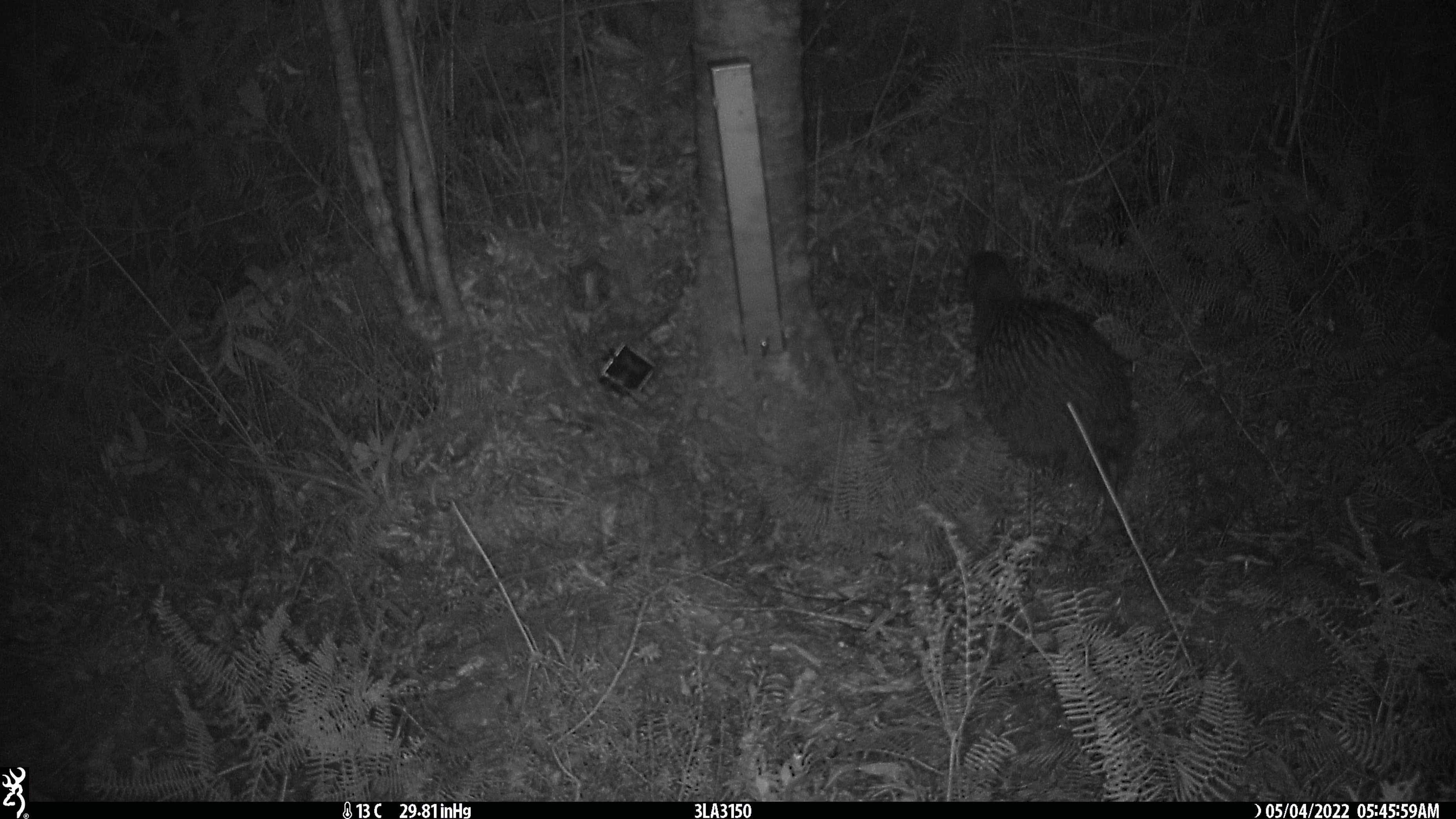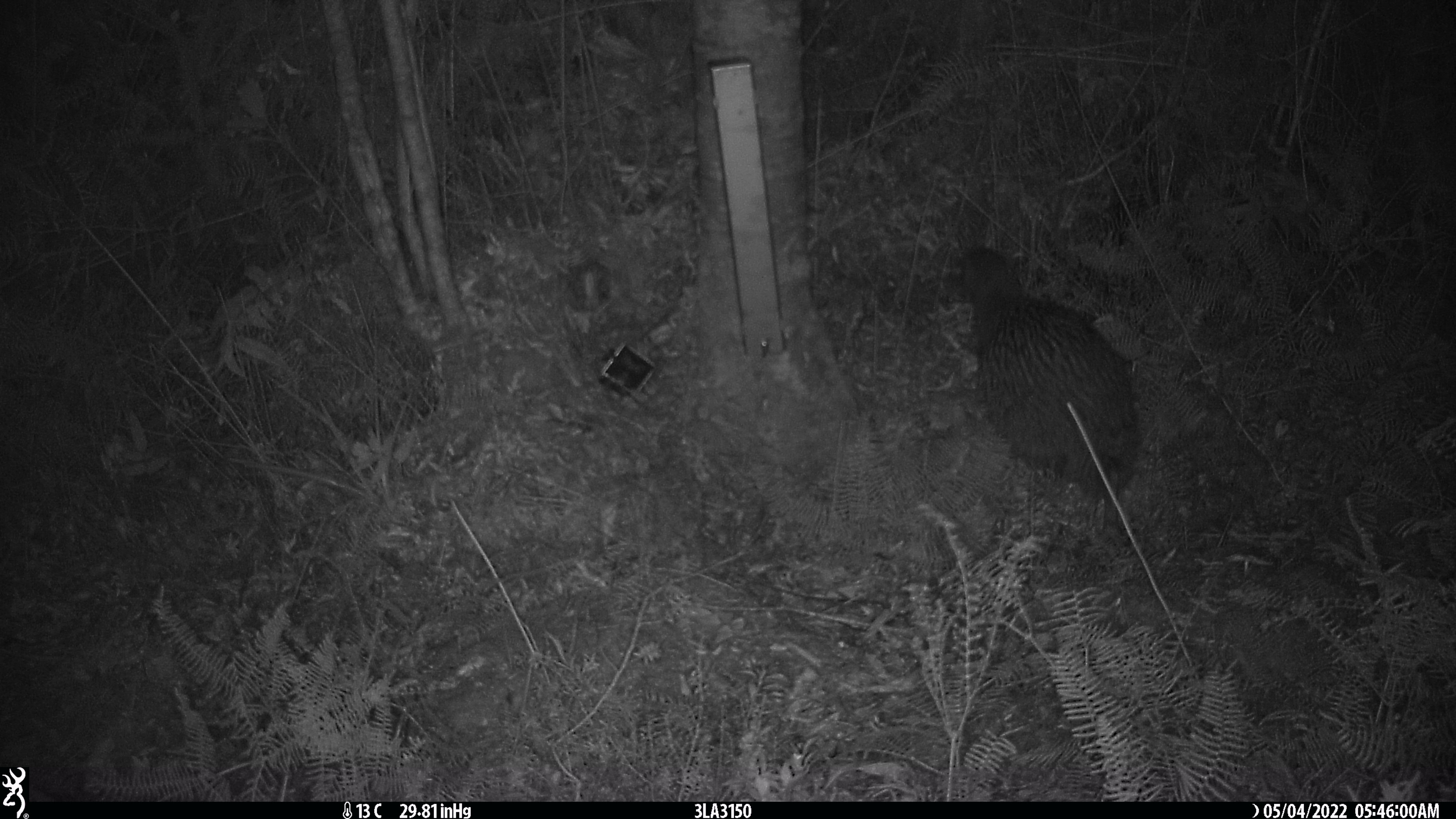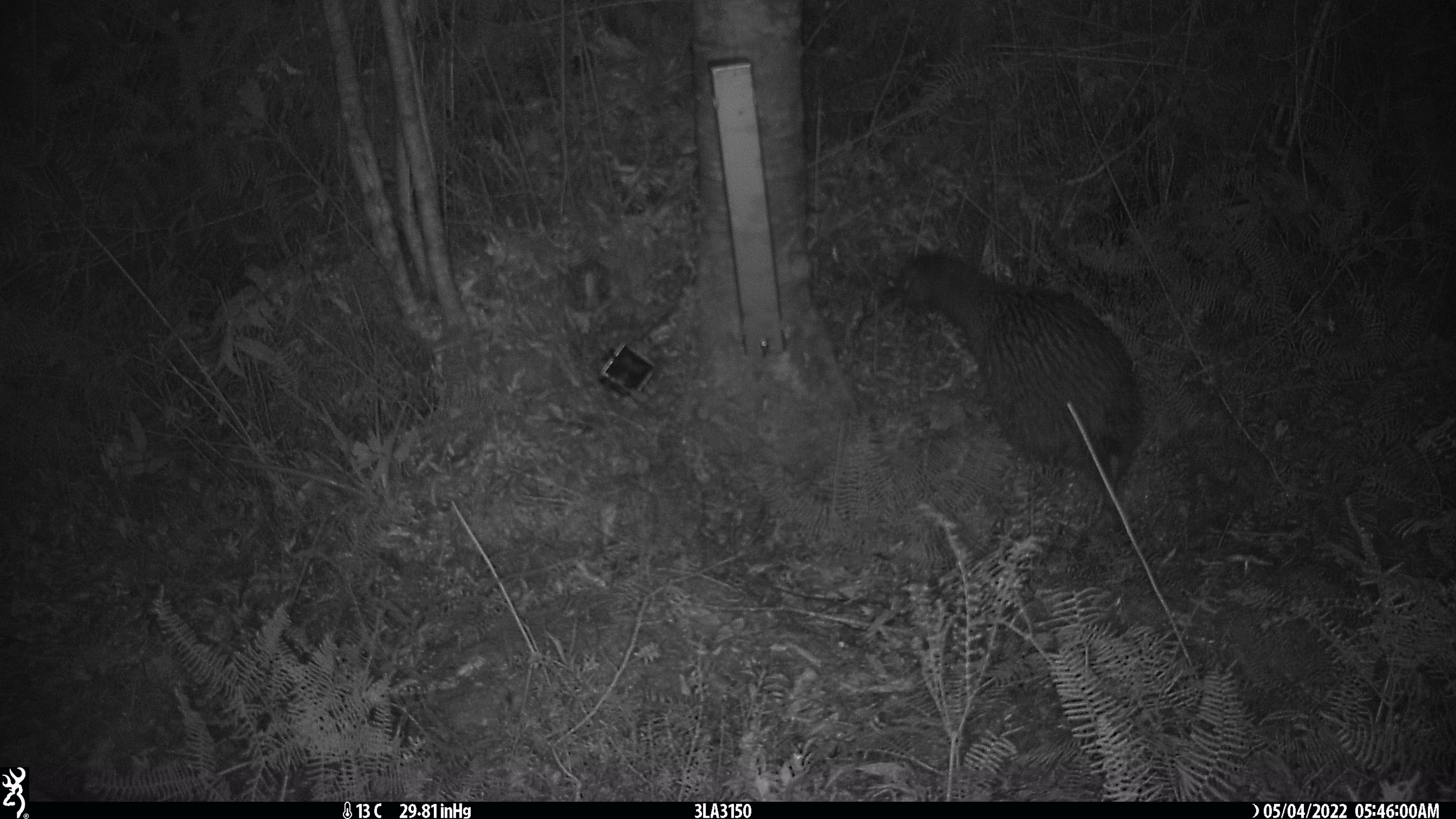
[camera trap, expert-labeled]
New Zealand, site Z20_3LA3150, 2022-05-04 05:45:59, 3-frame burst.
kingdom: Animalia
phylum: Chordata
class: Aves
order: Apterygiformes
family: Apterygidae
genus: Apteryx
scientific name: Apteryx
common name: kiwi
Kiwi (Apteryx).